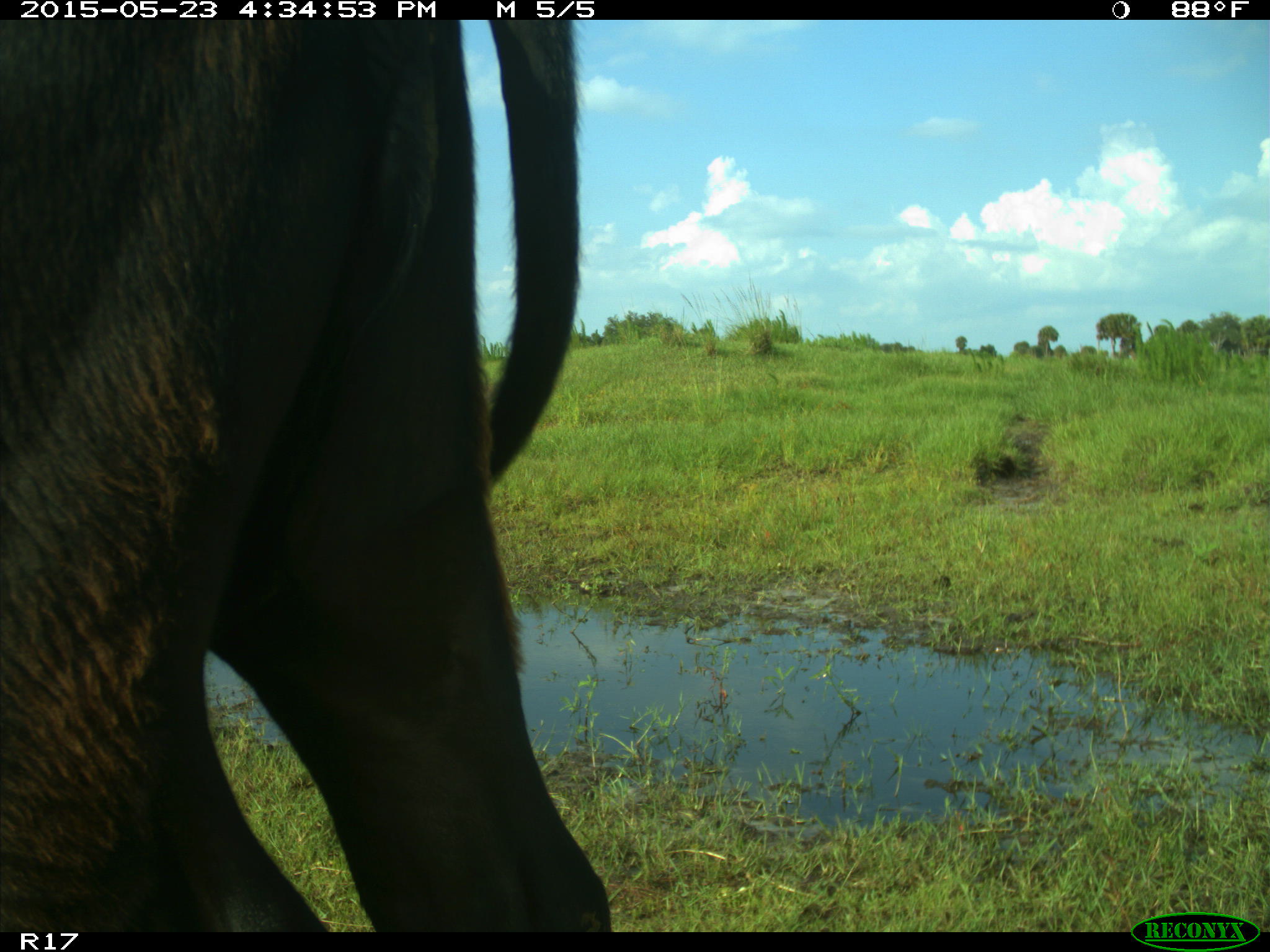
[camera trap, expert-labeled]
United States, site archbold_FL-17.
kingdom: Animalia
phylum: Chordata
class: Mammalia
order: Artiodactyla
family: Bovidae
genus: Bos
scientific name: Bos taurus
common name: domestic cow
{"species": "Bos taurus (domestic cow)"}